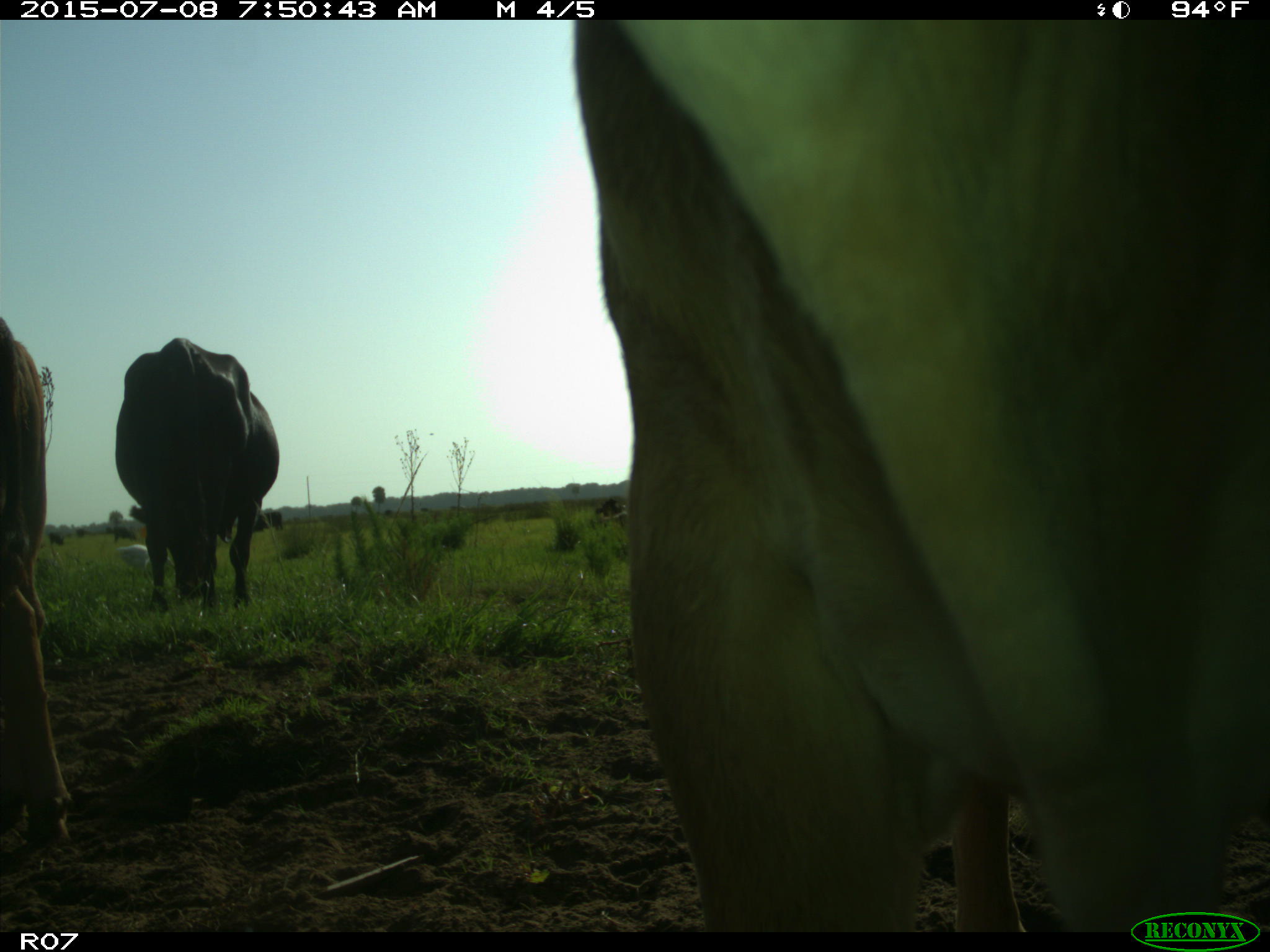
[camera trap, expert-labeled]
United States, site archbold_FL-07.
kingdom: Animalia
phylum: Chordata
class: Mammalia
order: Artiodactyla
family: Bovidae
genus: Bos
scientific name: Bos taurus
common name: domestic cow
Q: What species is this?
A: Bos taurus (domestic cow).